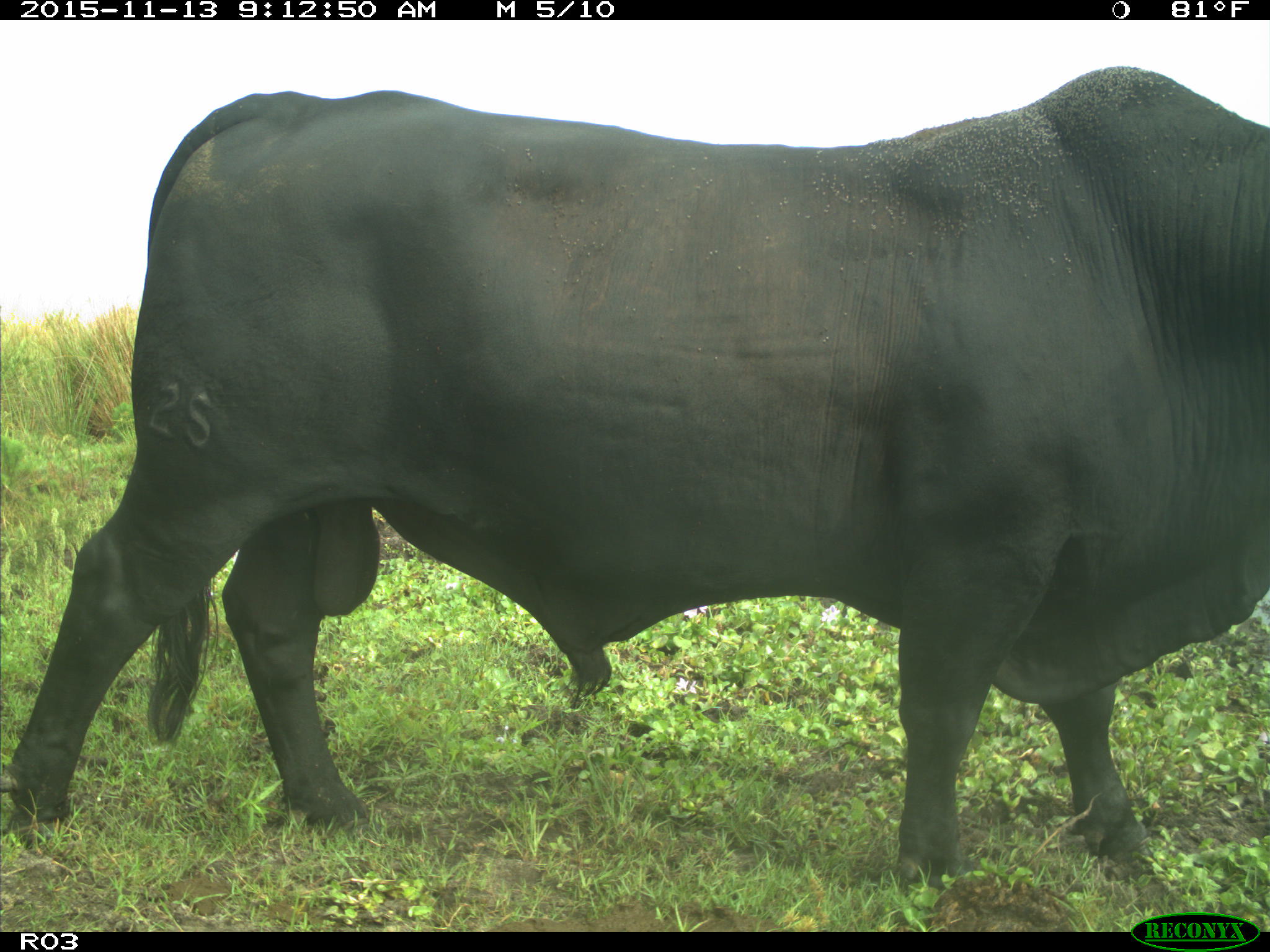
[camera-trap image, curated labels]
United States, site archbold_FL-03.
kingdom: Animalia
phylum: Chordata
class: Mammalia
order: Artiodactyla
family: Bovidae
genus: Bos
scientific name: Bos taurus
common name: domestic cow